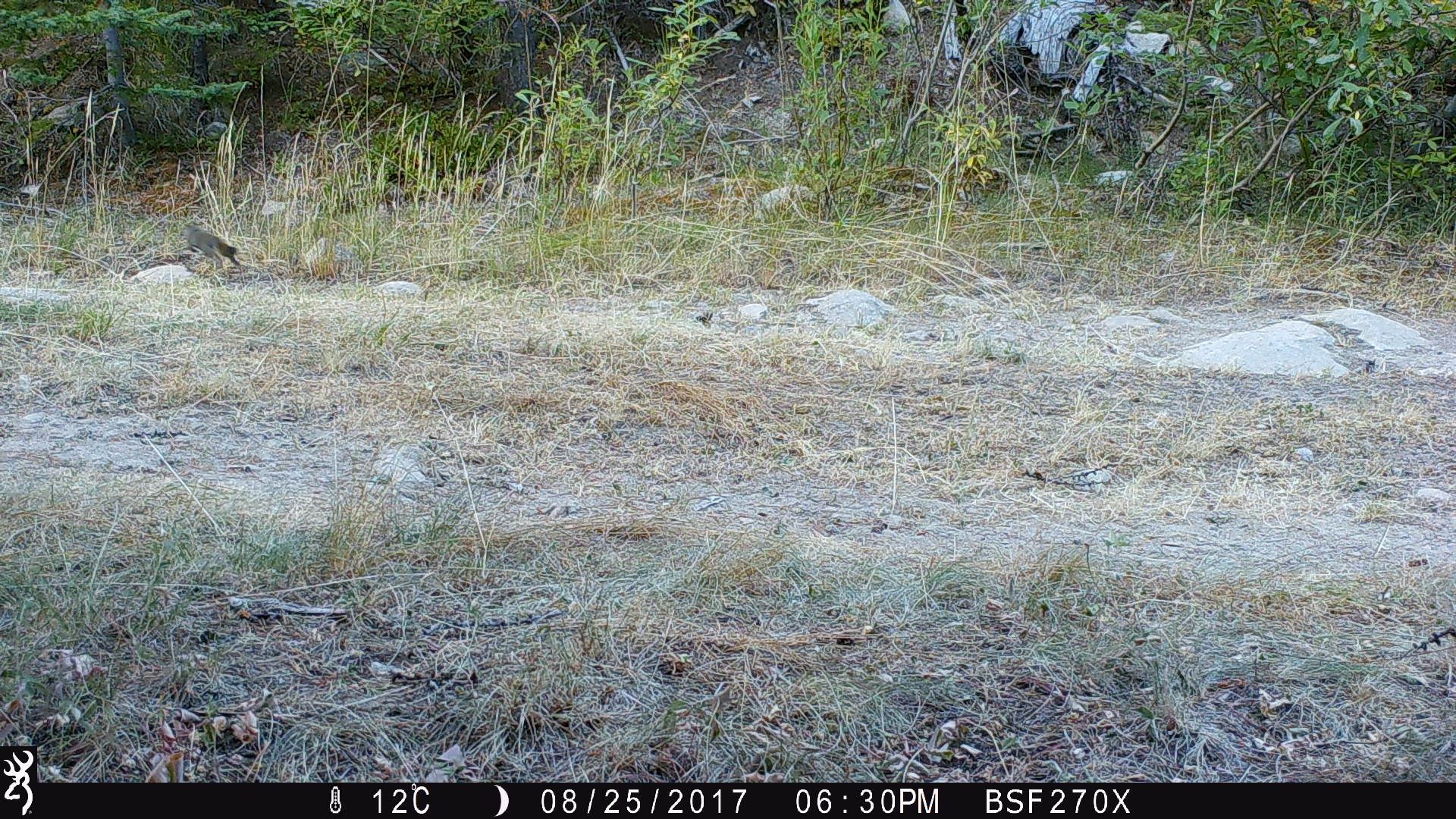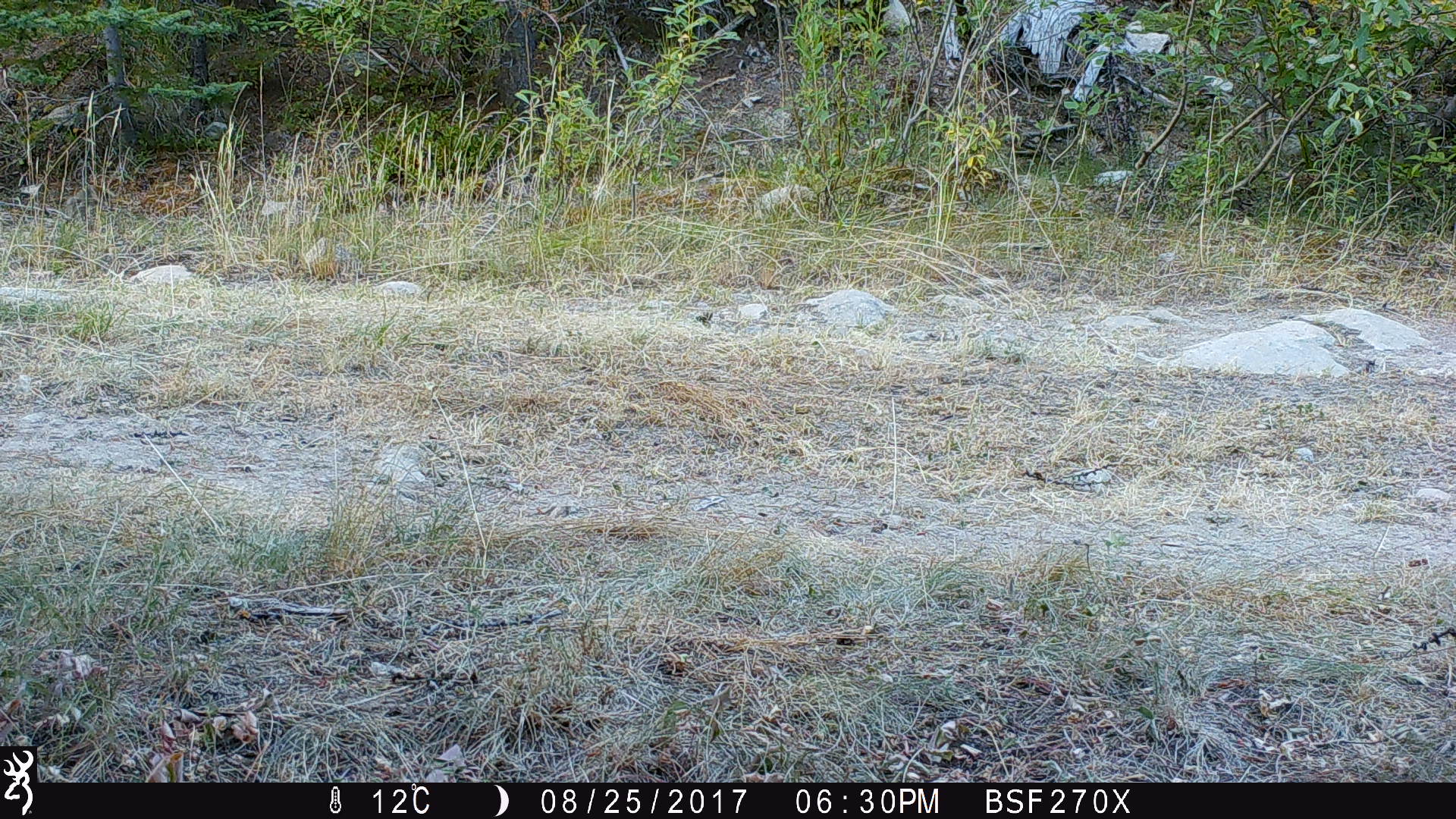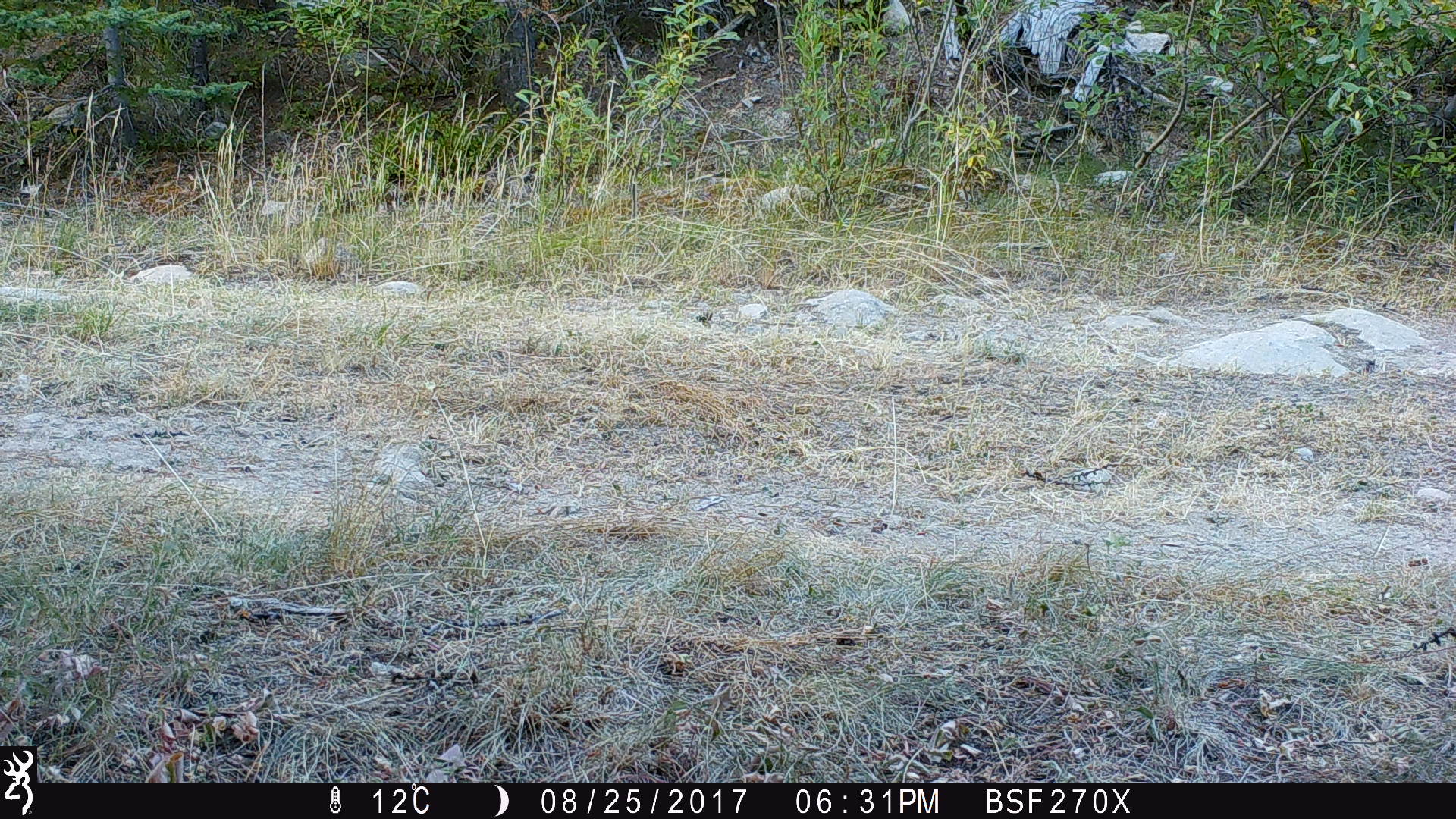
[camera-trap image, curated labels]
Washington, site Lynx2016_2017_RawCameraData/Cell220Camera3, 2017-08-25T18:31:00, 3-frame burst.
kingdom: Animalia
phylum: Chordata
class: Mammalia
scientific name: Mammalia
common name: small mammal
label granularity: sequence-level